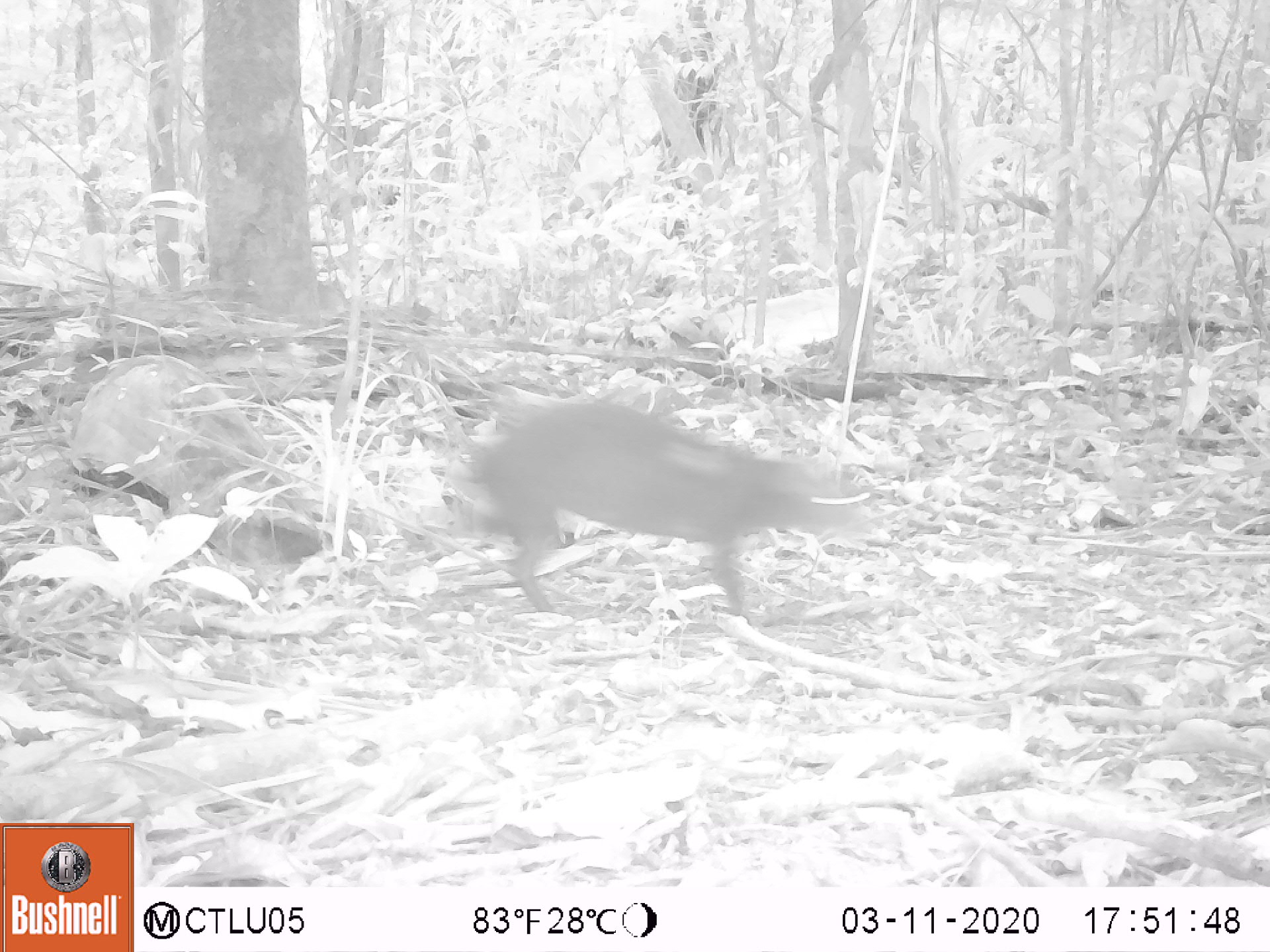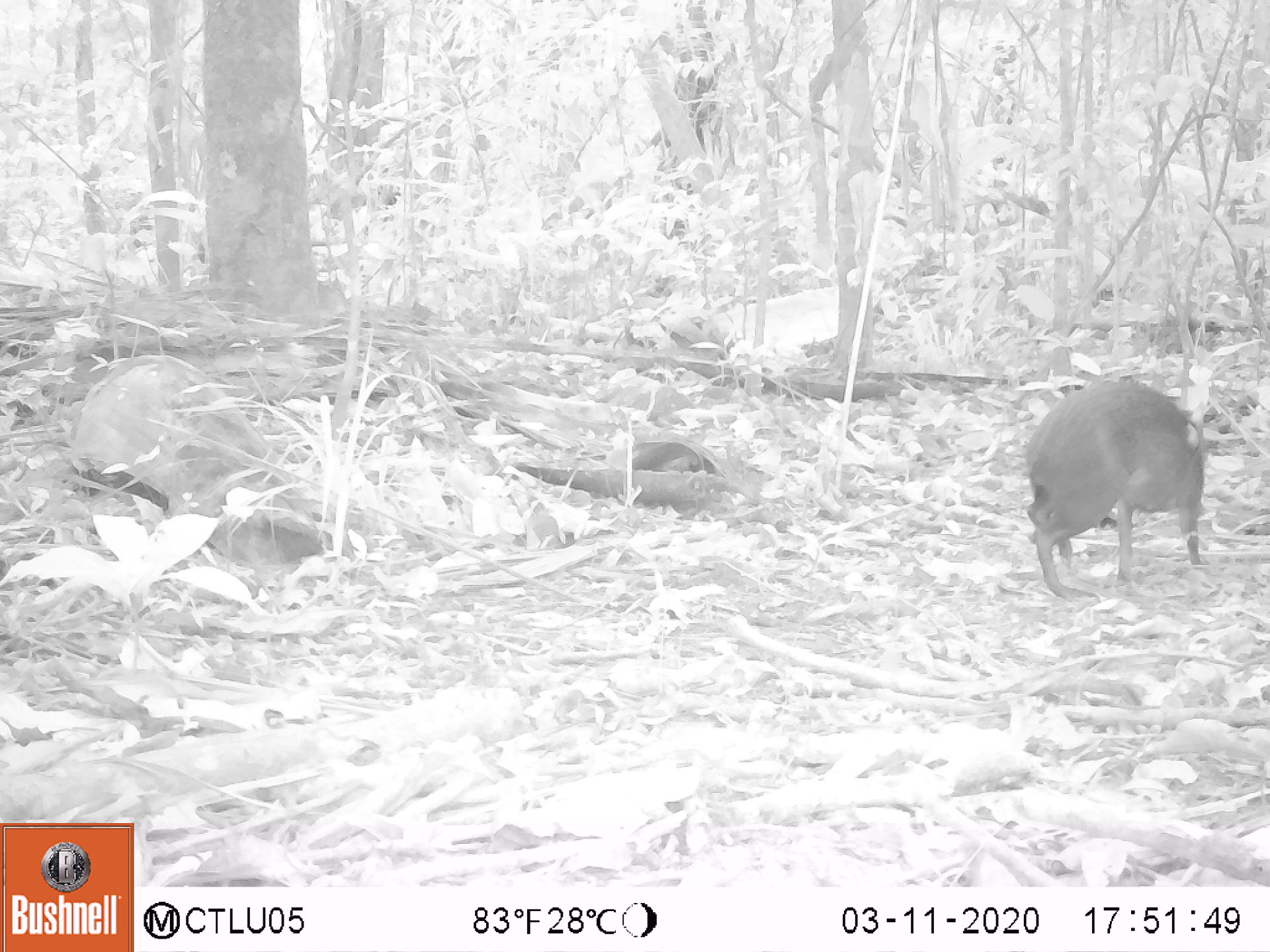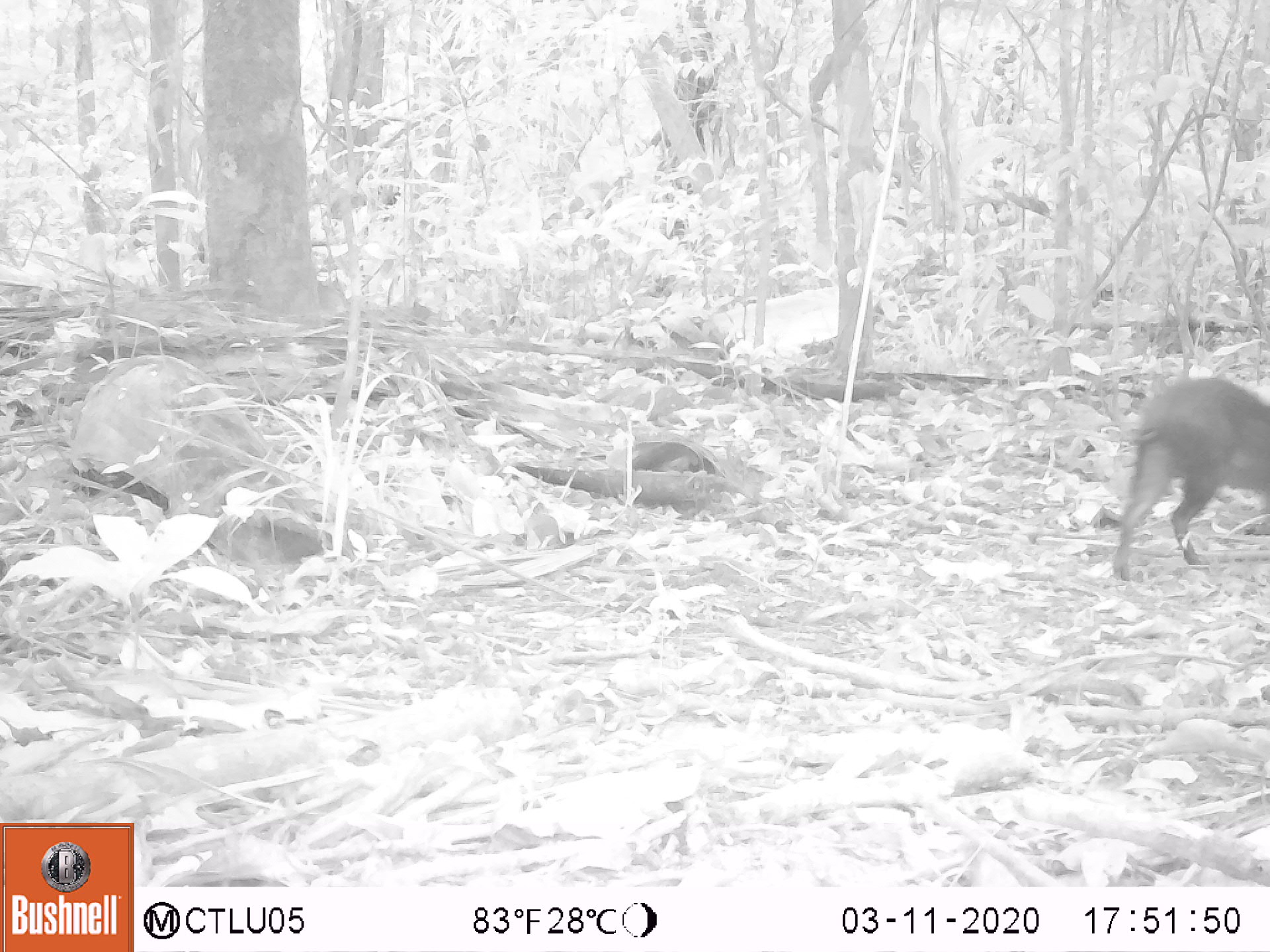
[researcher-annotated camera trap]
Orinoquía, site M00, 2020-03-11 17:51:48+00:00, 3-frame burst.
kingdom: Animalia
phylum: Chordata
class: Mammalia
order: Rodentia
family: Dasyproctidae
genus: Dasyprocta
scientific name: Dasyprocta fuliginosa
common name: black agouti